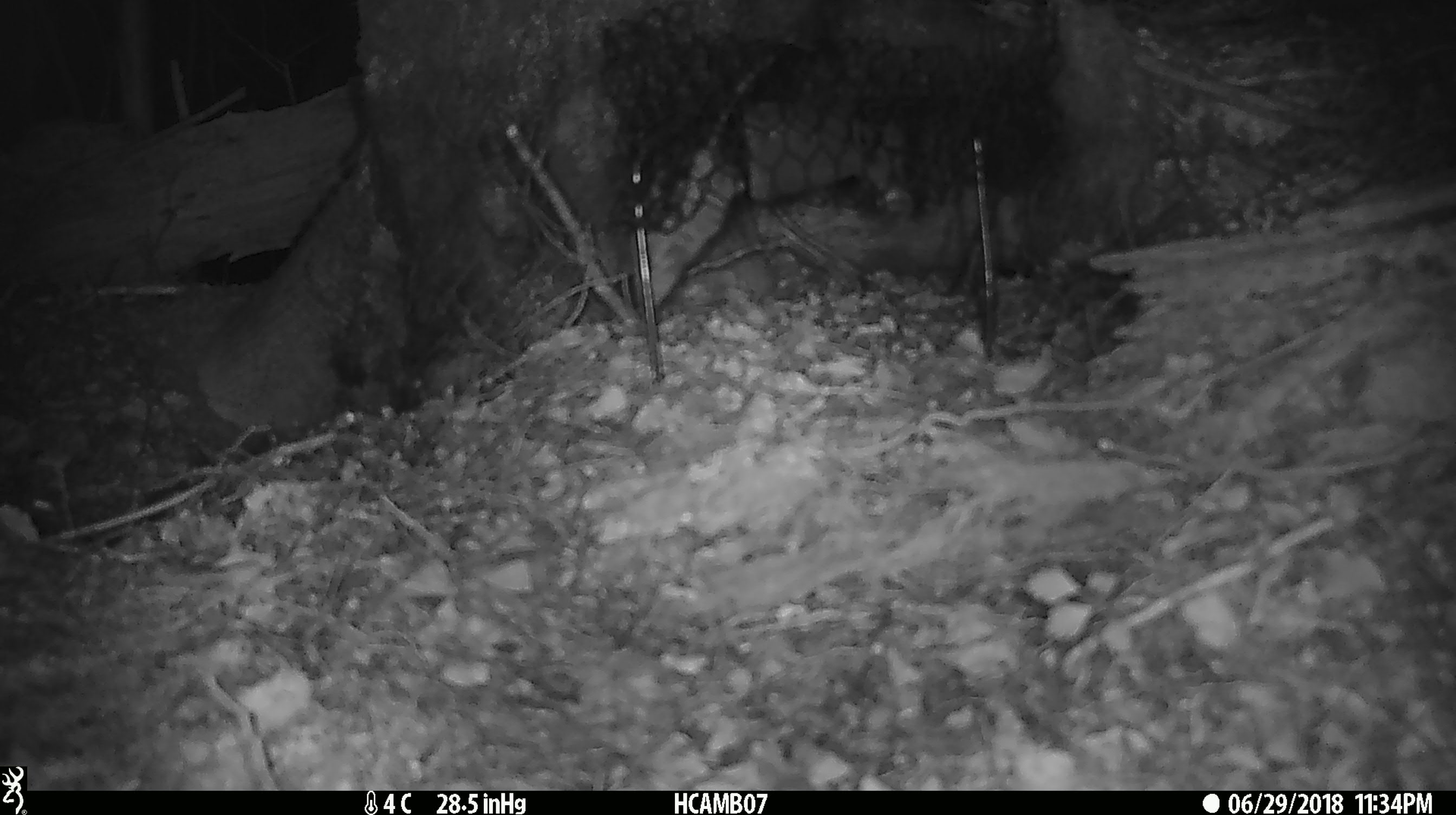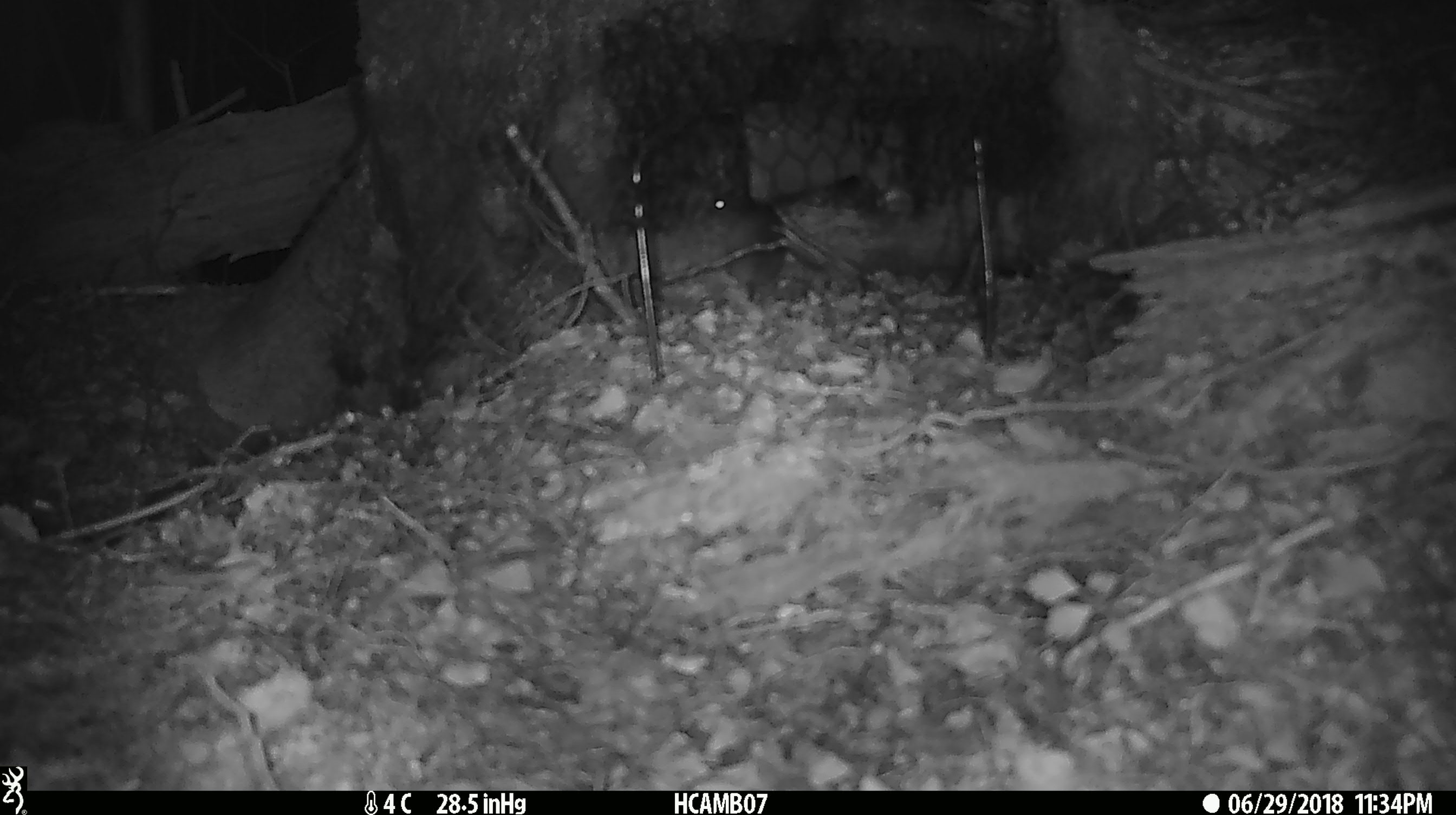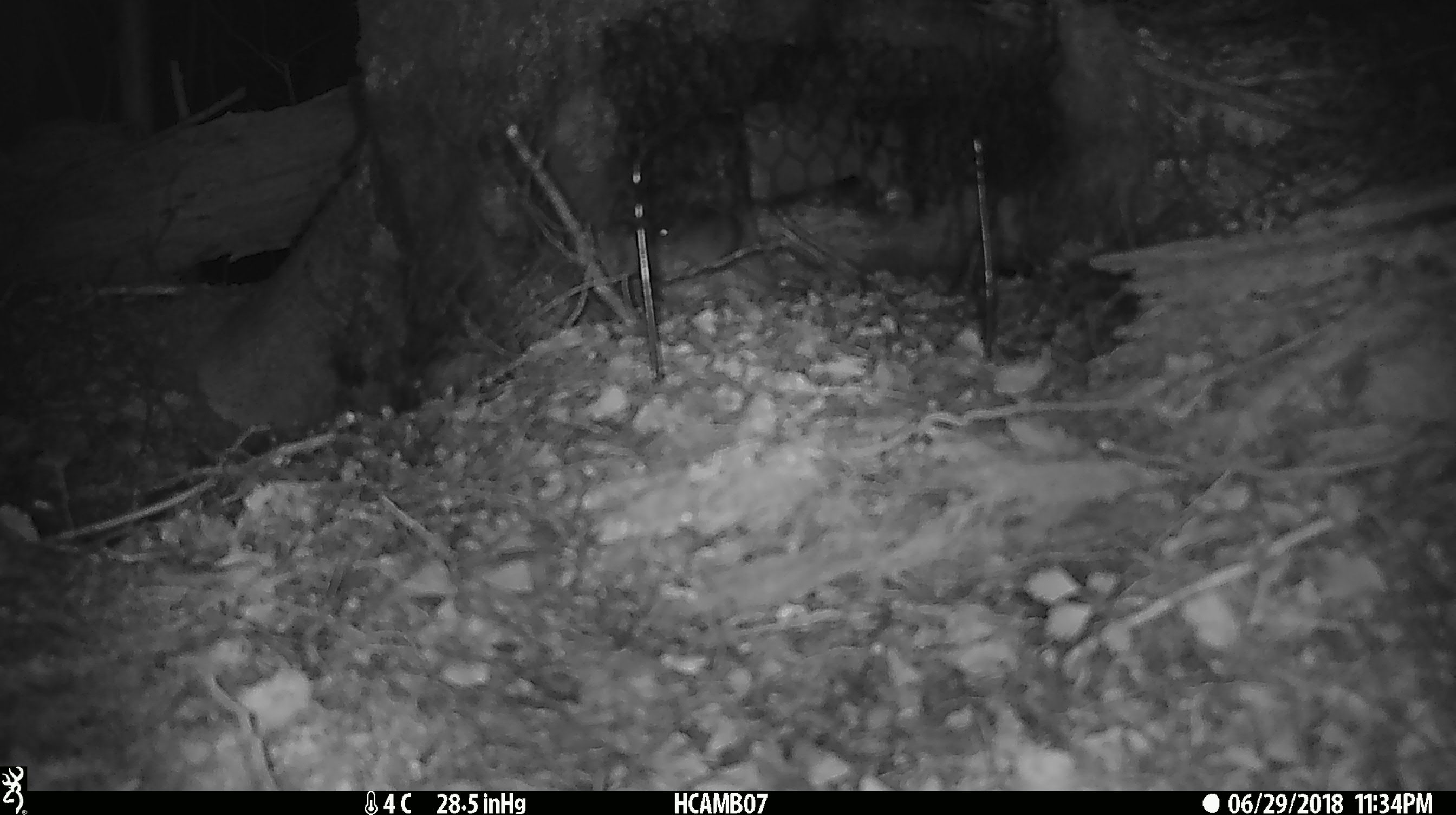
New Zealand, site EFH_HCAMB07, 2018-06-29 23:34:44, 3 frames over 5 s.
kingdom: Animalia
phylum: Chordata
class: Mammalia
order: Rodentia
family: Muridae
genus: Mus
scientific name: Mus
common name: mouse